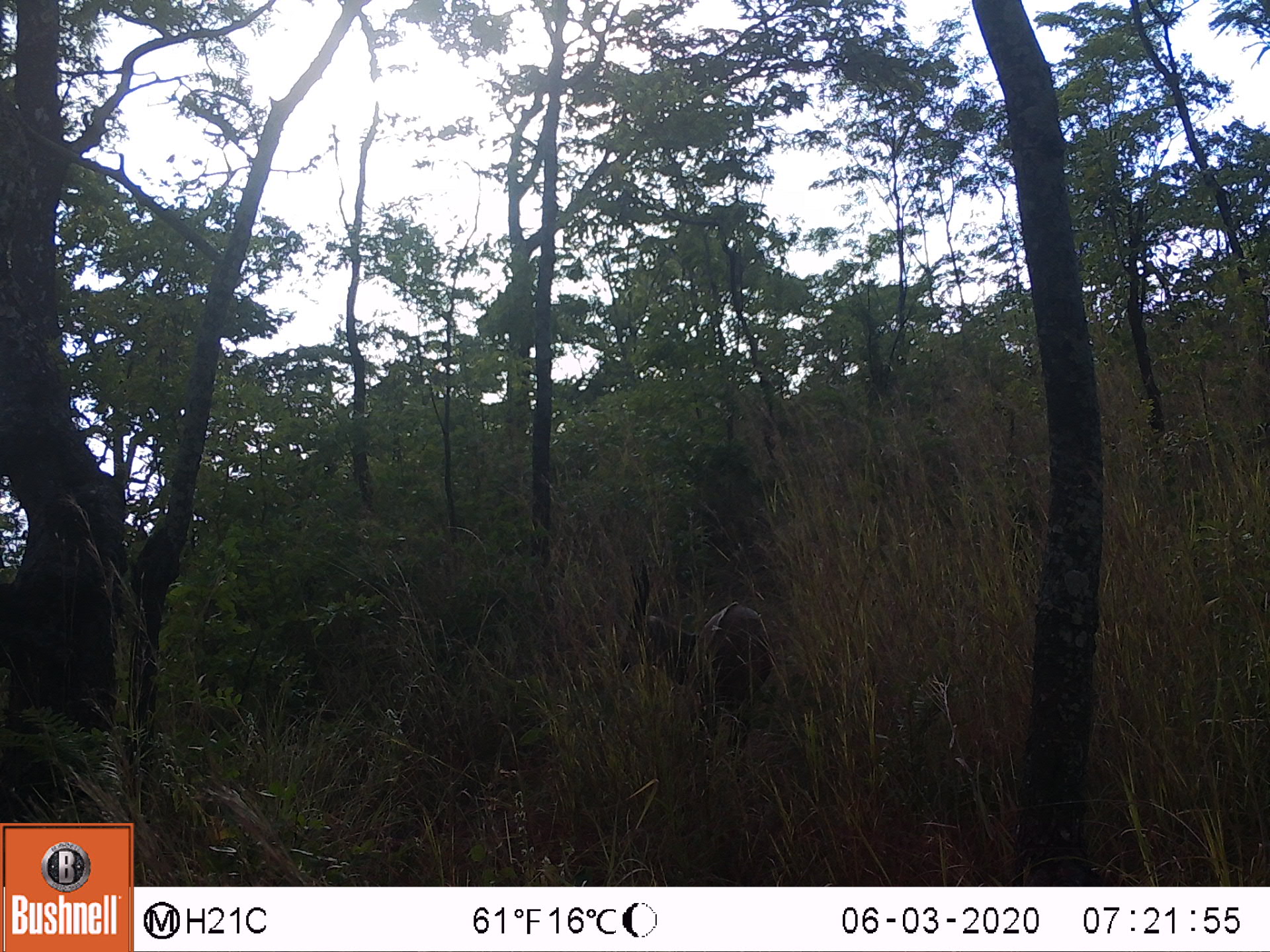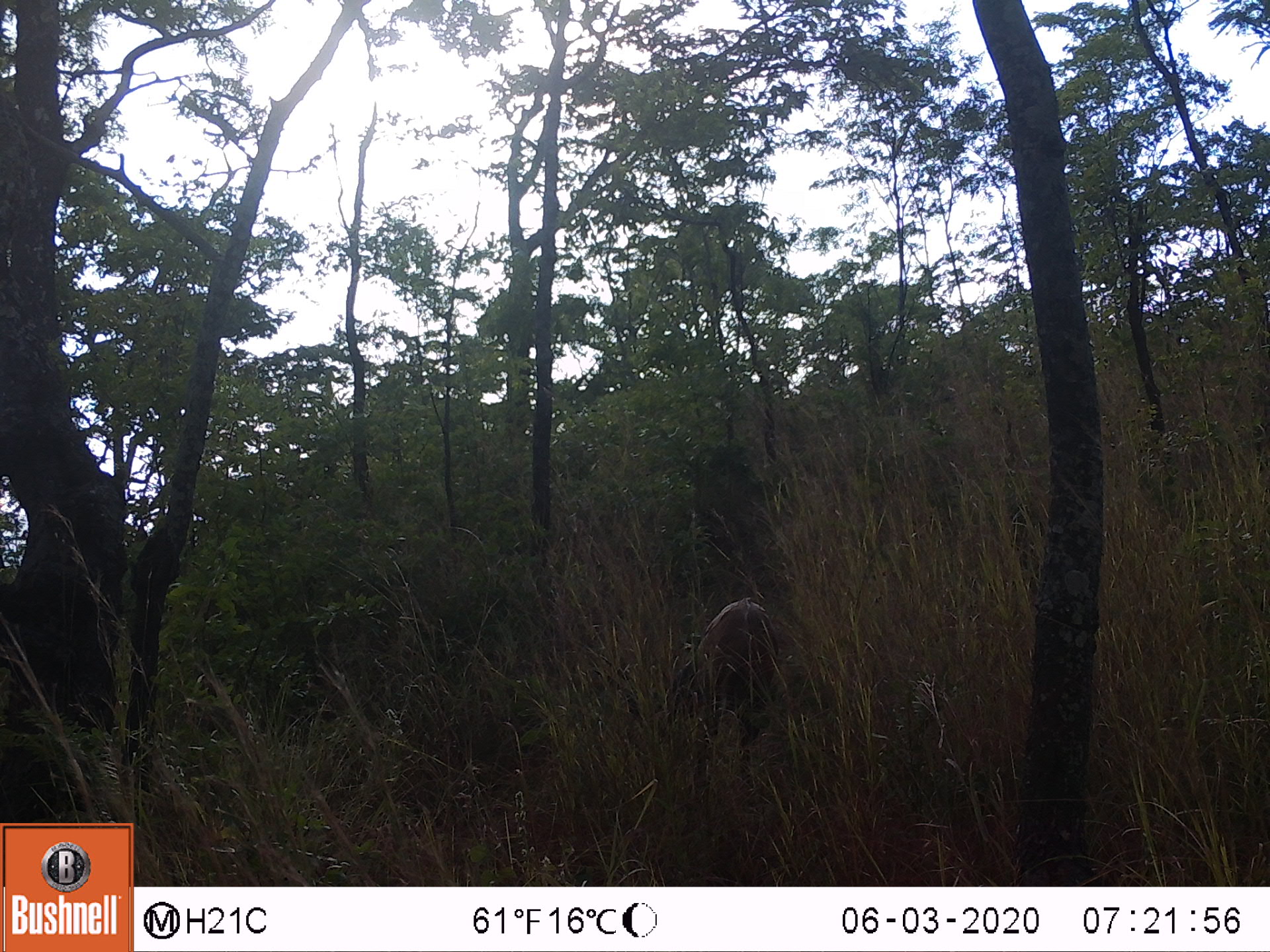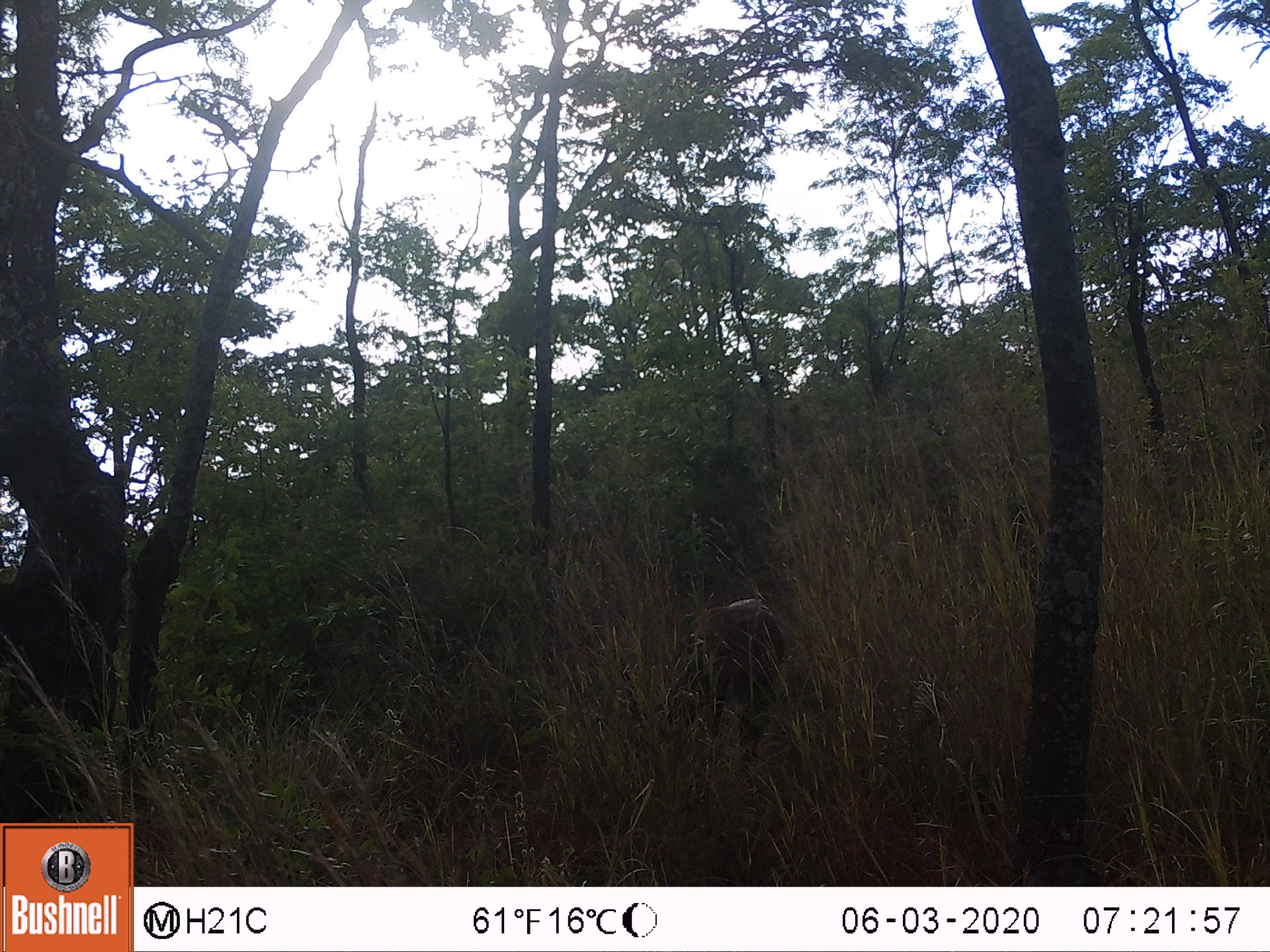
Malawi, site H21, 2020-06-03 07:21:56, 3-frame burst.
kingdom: Animalia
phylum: Chordata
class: Mammalia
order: Artiodactyla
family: Bovidae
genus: Tragelaphus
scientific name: Tragelaphus sylvaticus sylvaticus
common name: cape bushbuck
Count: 1.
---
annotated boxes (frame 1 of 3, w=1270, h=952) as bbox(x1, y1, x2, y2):
cape bushbuck: bbox(615, 562, 774, 754)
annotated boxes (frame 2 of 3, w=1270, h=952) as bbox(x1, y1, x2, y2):
cape bushbuck: bbox(669, 590, 784, 794)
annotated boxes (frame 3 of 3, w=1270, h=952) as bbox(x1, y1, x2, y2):
cape bushbuck: bbox(659, 590, 791, 777)